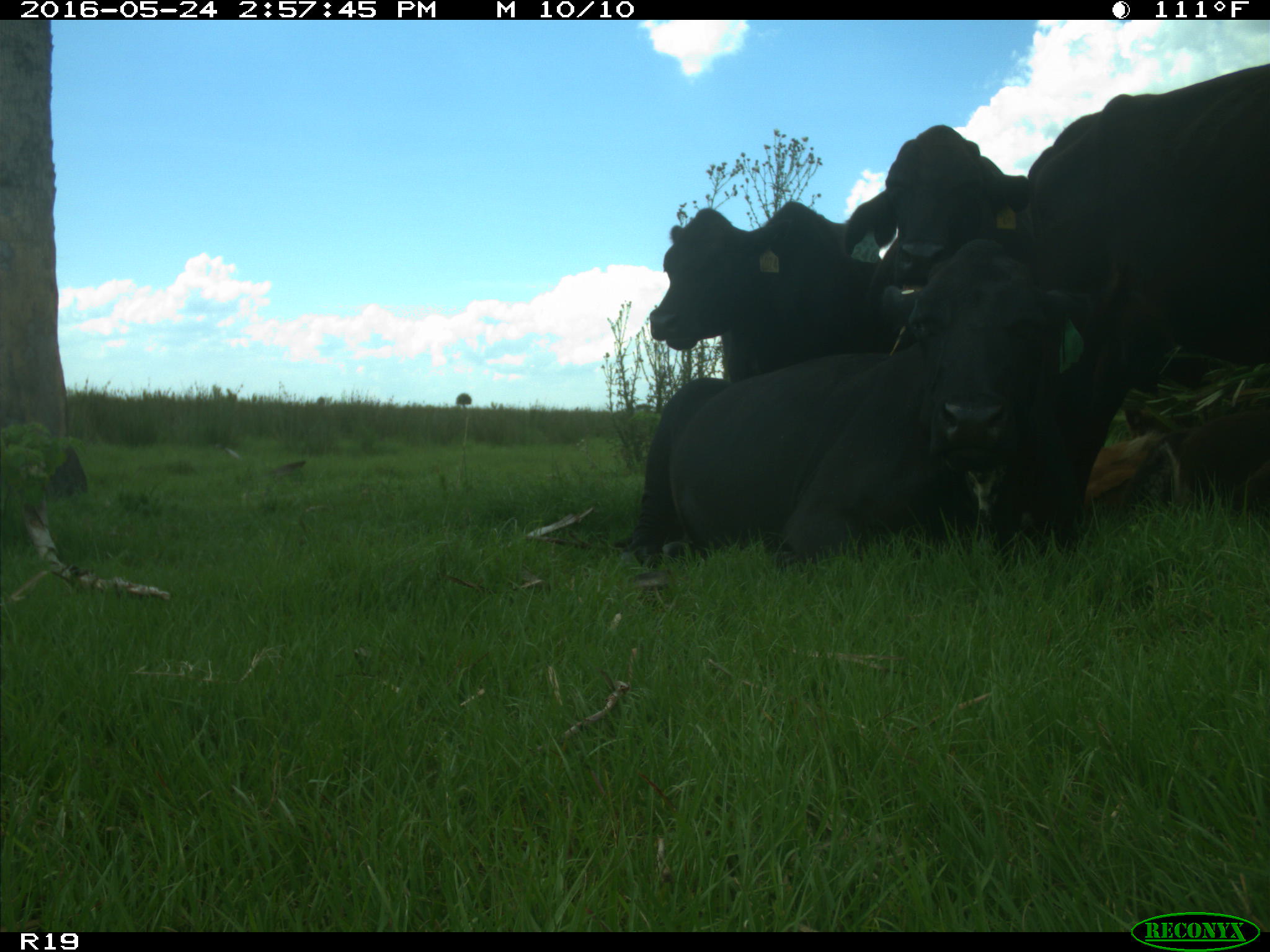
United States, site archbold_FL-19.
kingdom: Animalia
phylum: Chordata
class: Mammalia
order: Artiodactyla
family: Bovidae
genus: Bos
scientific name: Bos taurus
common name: domestic cow